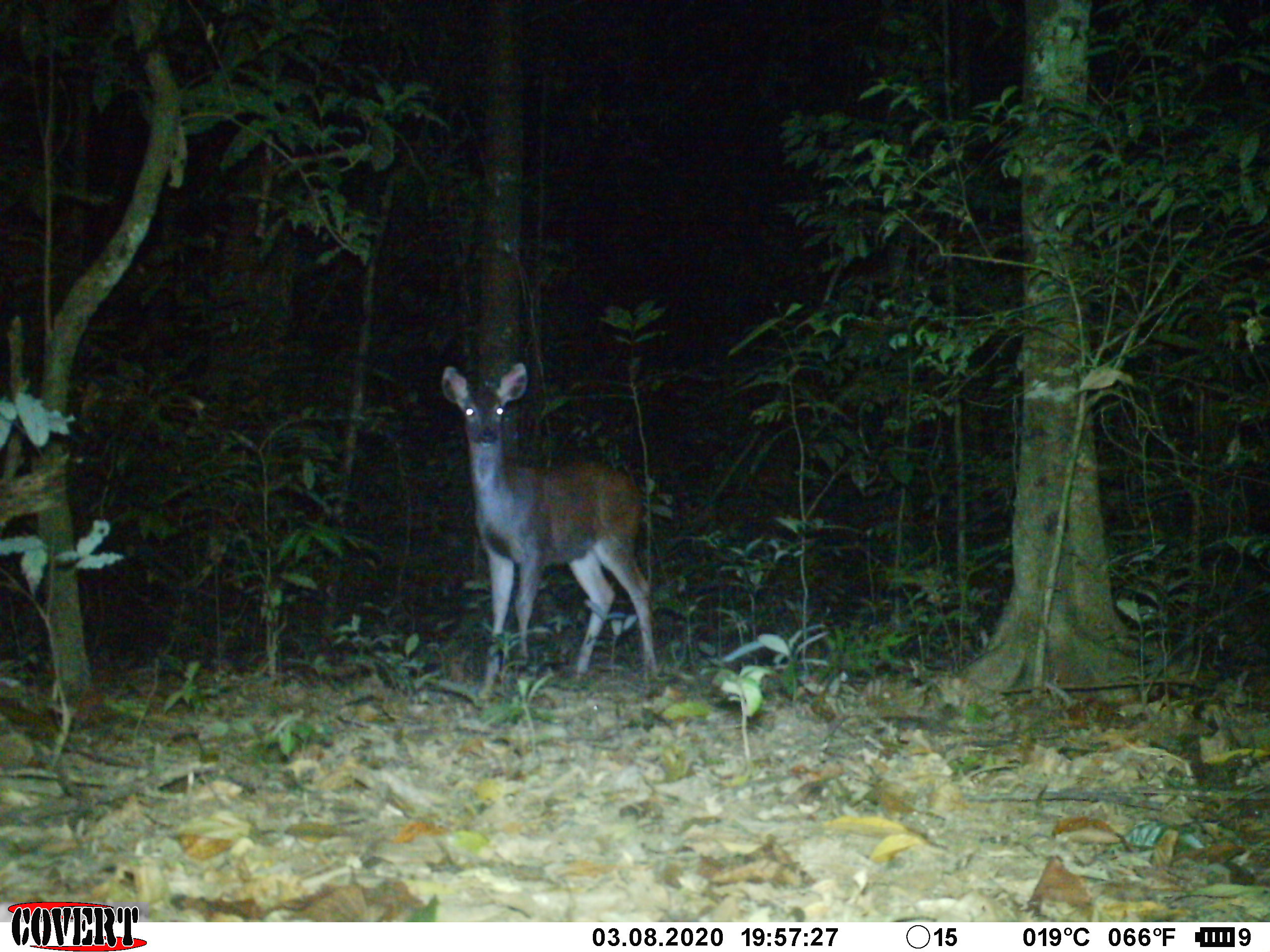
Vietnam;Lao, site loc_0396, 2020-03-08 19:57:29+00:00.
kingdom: Animalia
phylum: Chordata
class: Mammalia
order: Artiodactyla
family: Cervidae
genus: Rusa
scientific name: Rusa unicolor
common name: sambar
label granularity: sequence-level